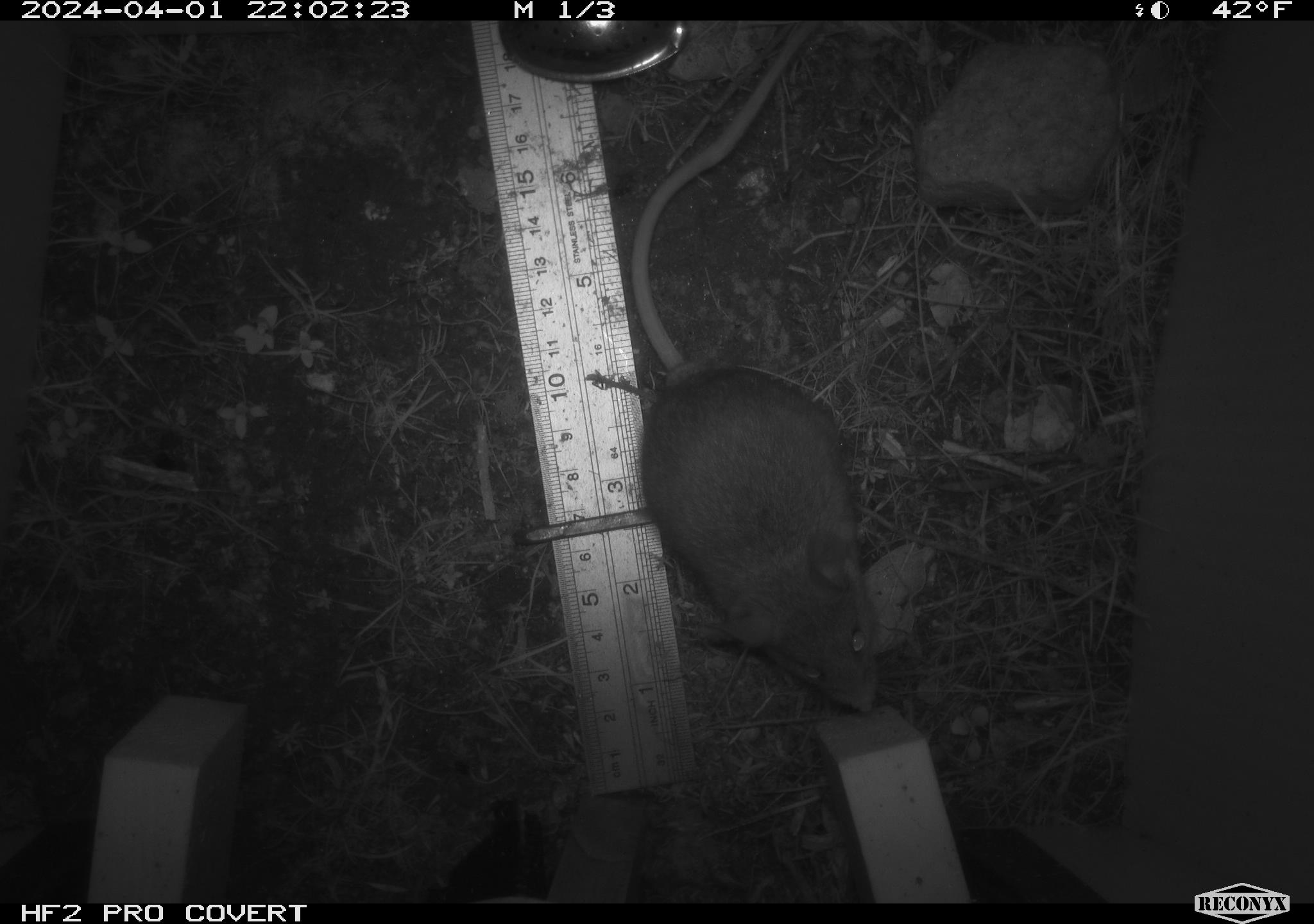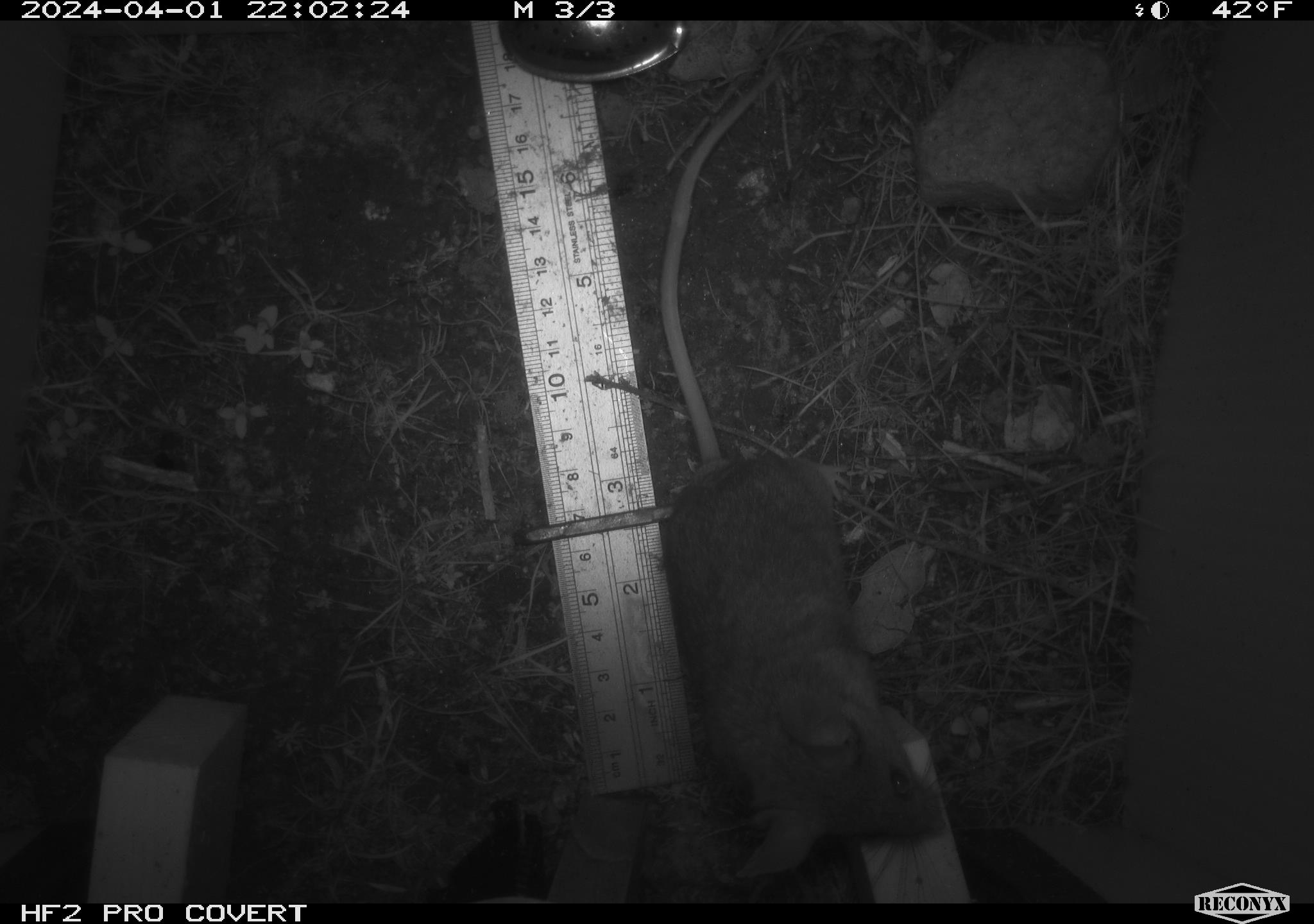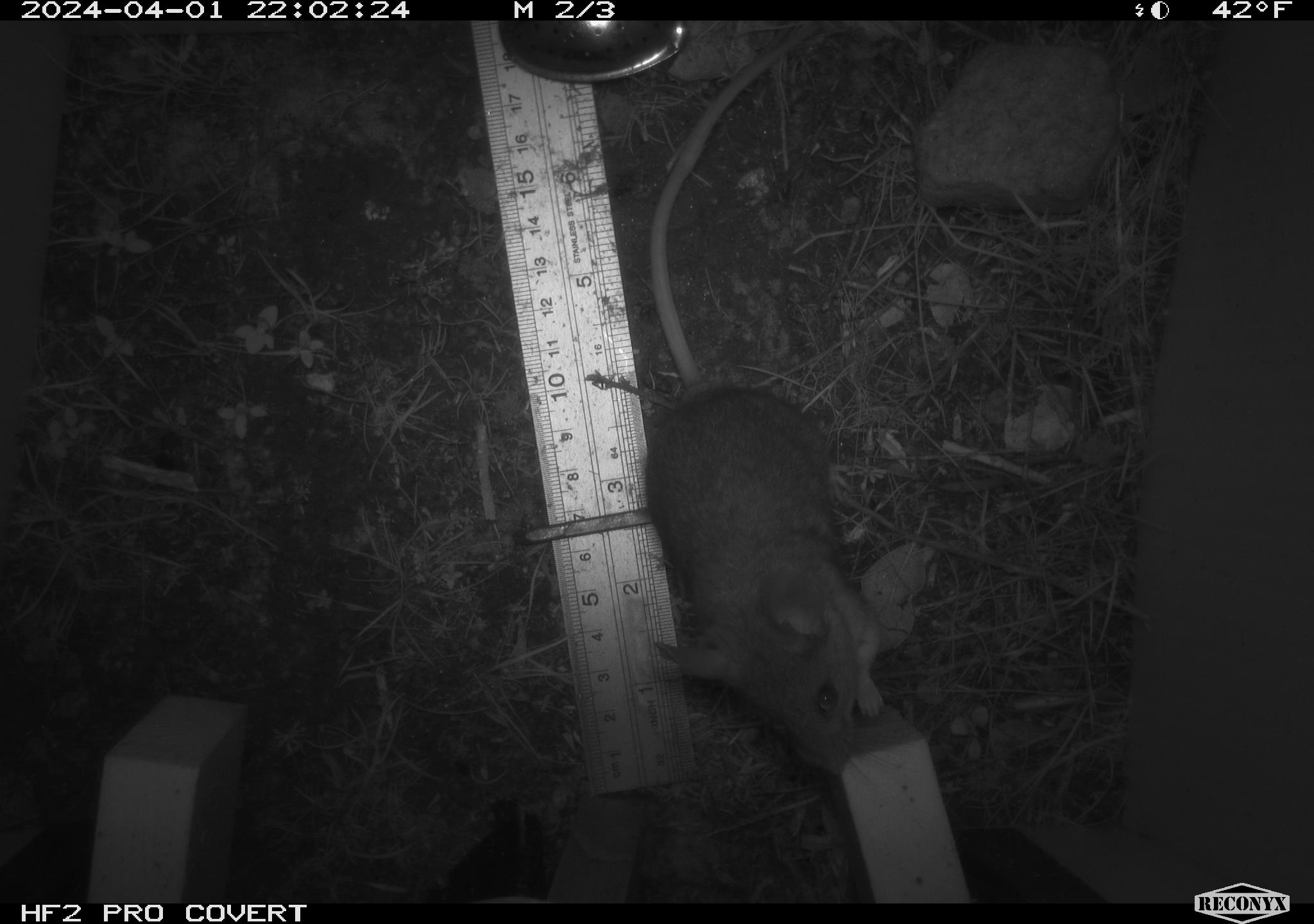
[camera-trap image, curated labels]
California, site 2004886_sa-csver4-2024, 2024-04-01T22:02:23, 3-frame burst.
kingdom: Animalia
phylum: Chordata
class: Mammalia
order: Rodentia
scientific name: Rodentia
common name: mouse species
Mouse species (Rodentia).